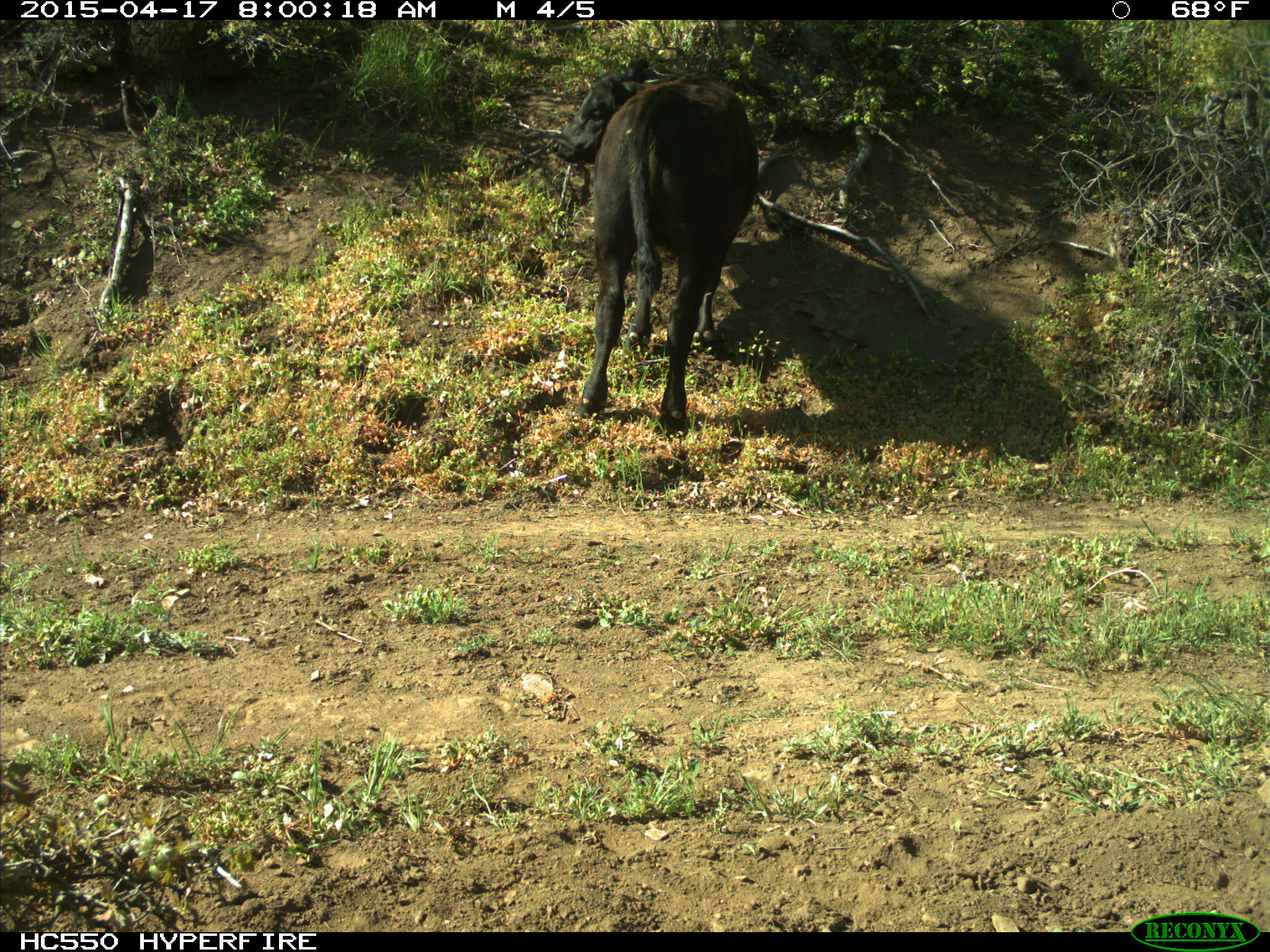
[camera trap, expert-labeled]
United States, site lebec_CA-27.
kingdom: Animalia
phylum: Chordata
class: Mammalia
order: Artiodactyla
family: Bovidae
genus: Bos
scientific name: Bos taurus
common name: domestic cow